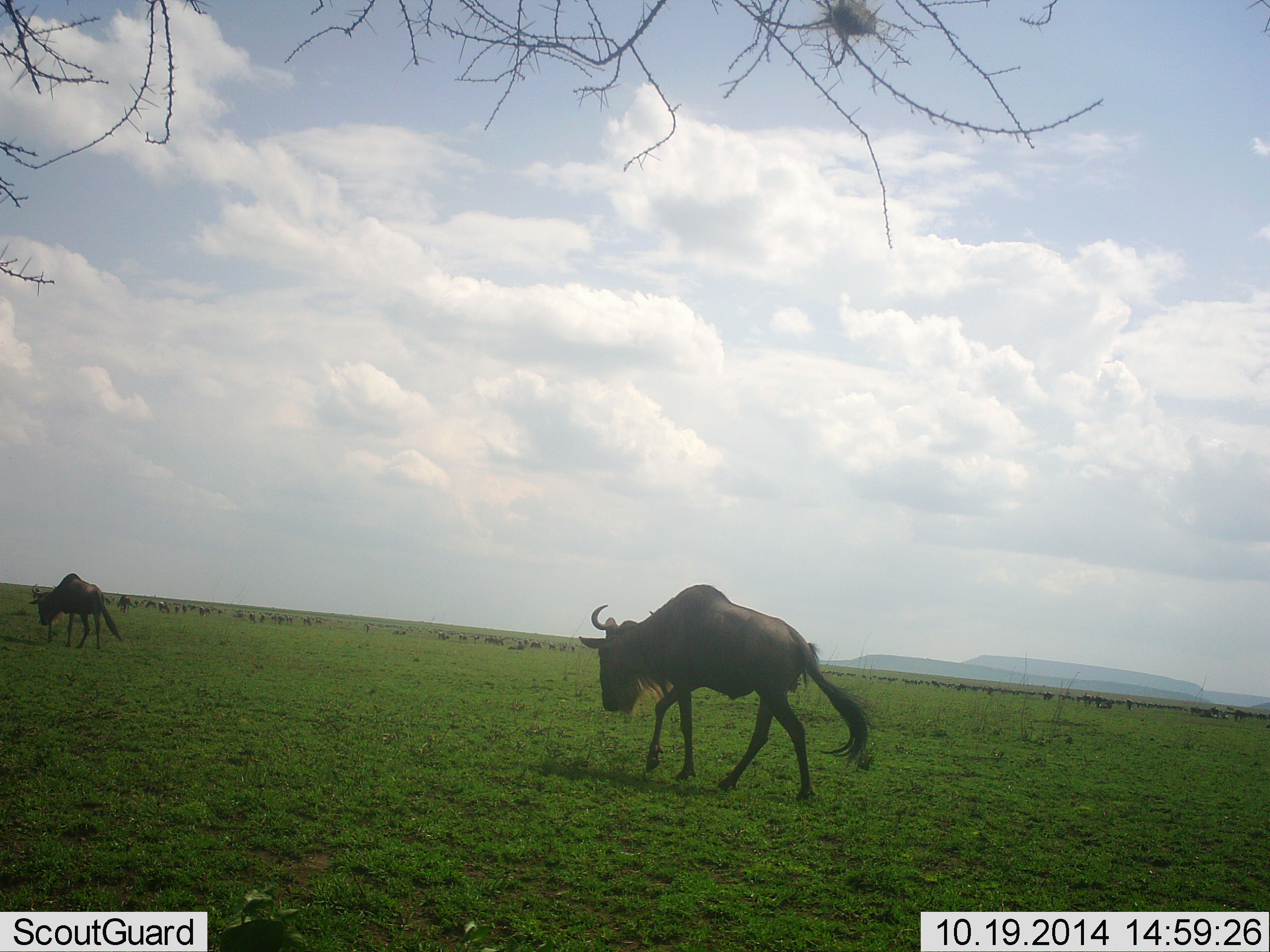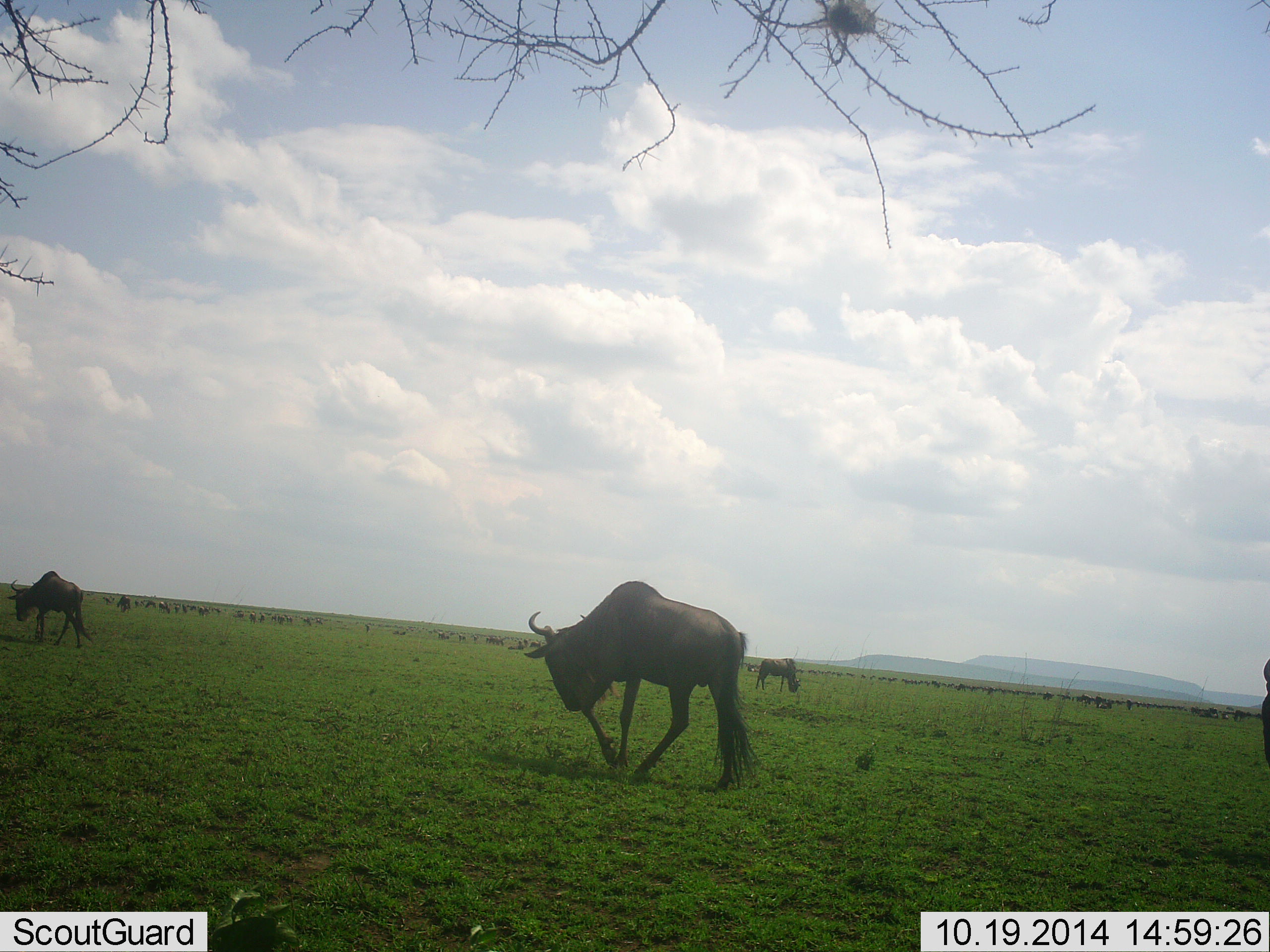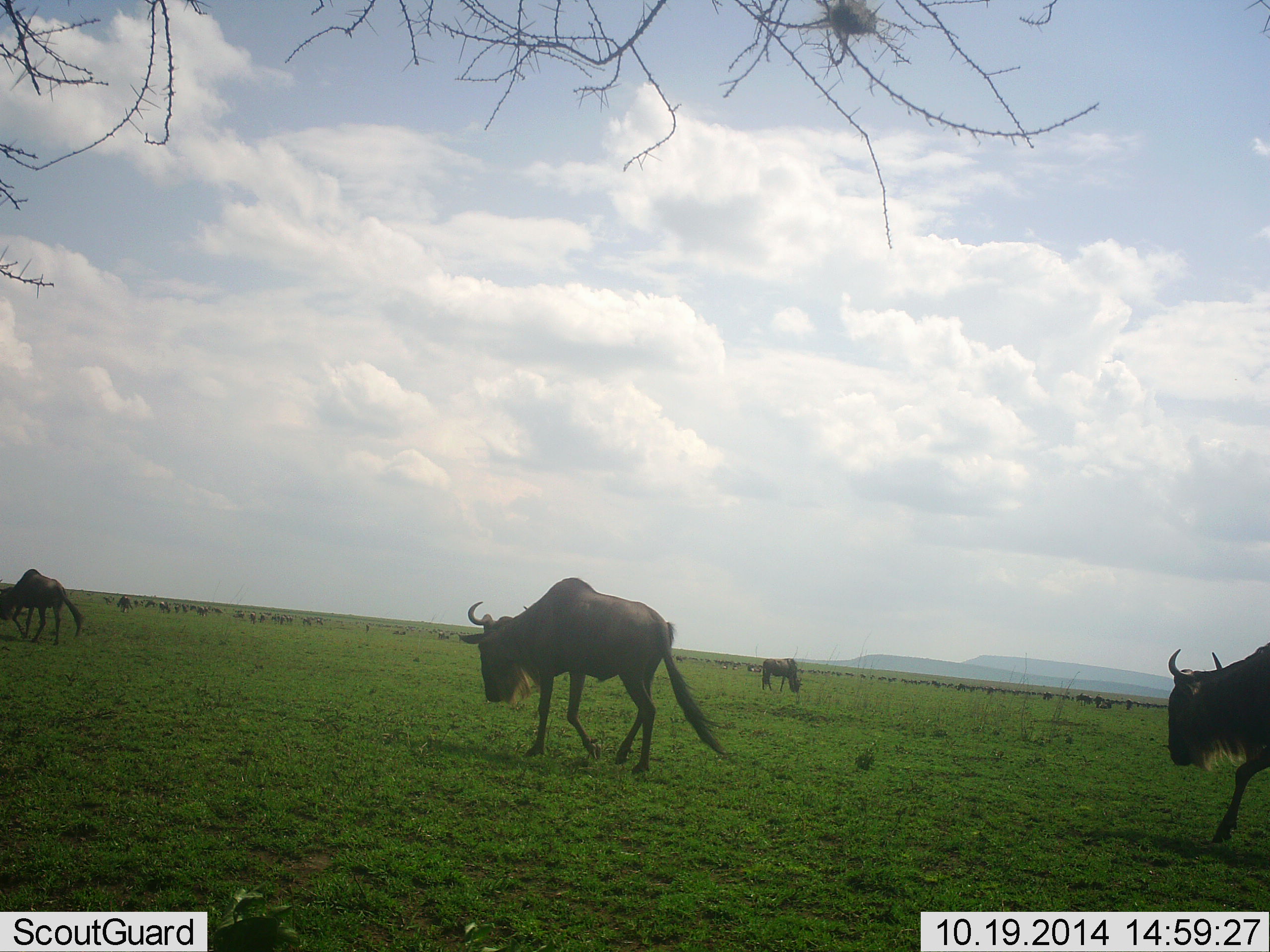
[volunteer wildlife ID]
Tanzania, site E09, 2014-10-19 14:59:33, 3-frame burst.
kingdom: Animalia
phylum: Chordata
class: Mammalia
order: Artiodactyla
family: Bovidae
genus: Connochaetes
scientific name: Connochaetes taurinus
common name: blue wildebeest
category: wildebeest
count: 11-50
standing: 30%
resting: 0%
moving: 90%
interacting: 0%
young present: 0%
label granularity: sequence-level